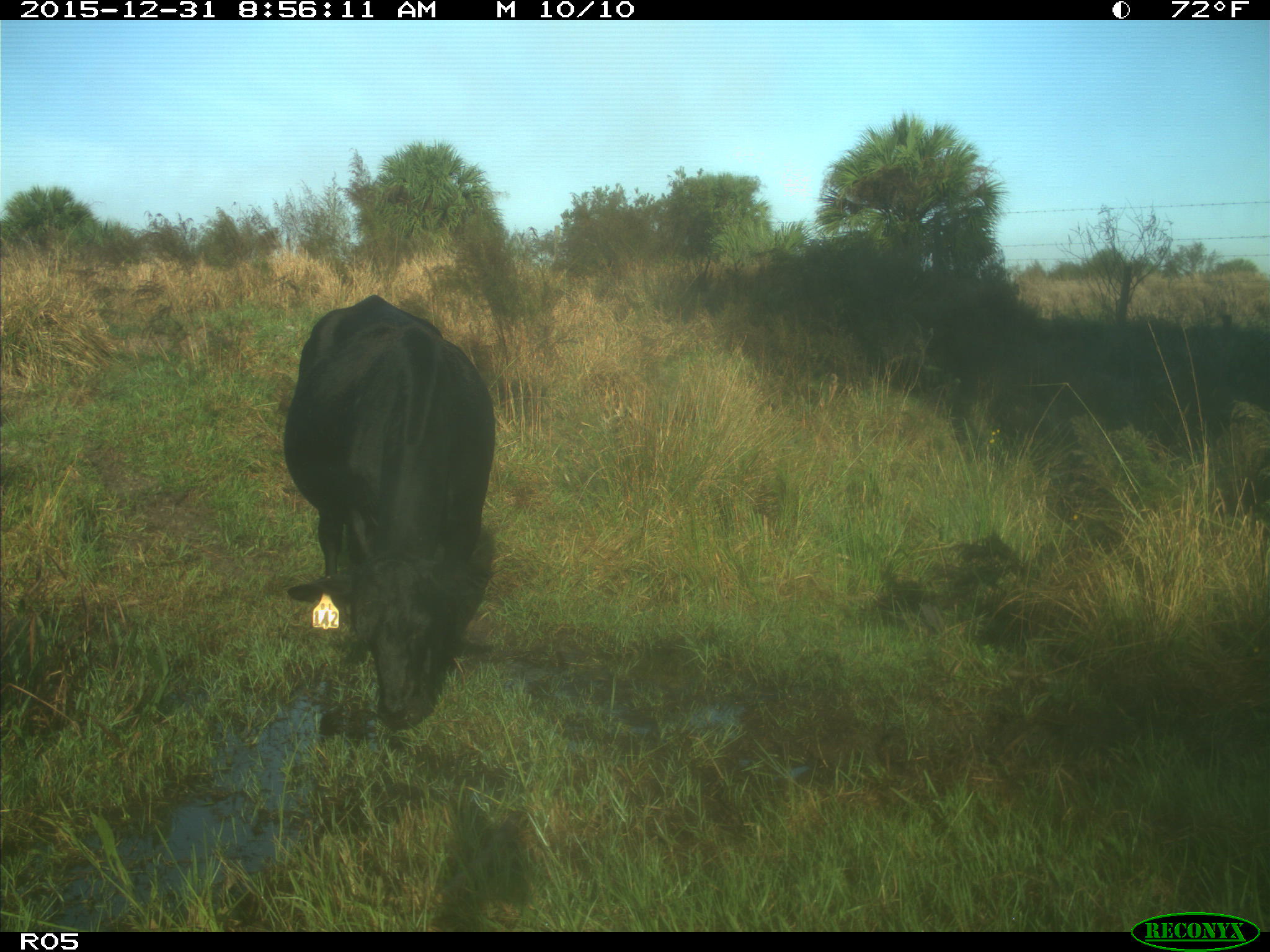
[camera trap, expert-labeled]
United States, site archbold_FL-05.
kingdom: Animalia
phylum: Chordata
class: Mammalia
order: Artiodactyla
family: Bovidae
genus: Bos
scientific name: Bos taurus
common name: domestic cow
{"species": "Bos taurus (domestic cow)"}